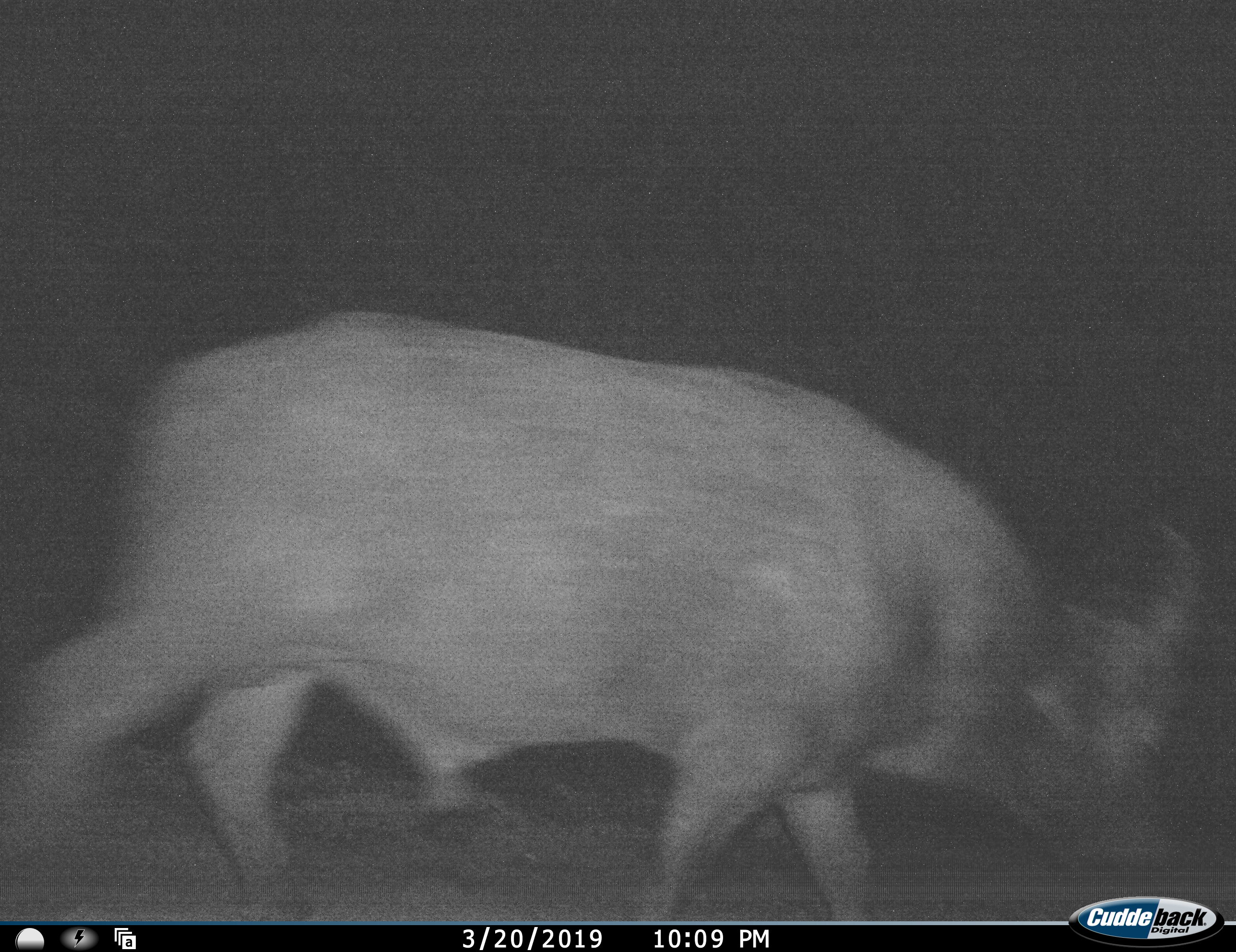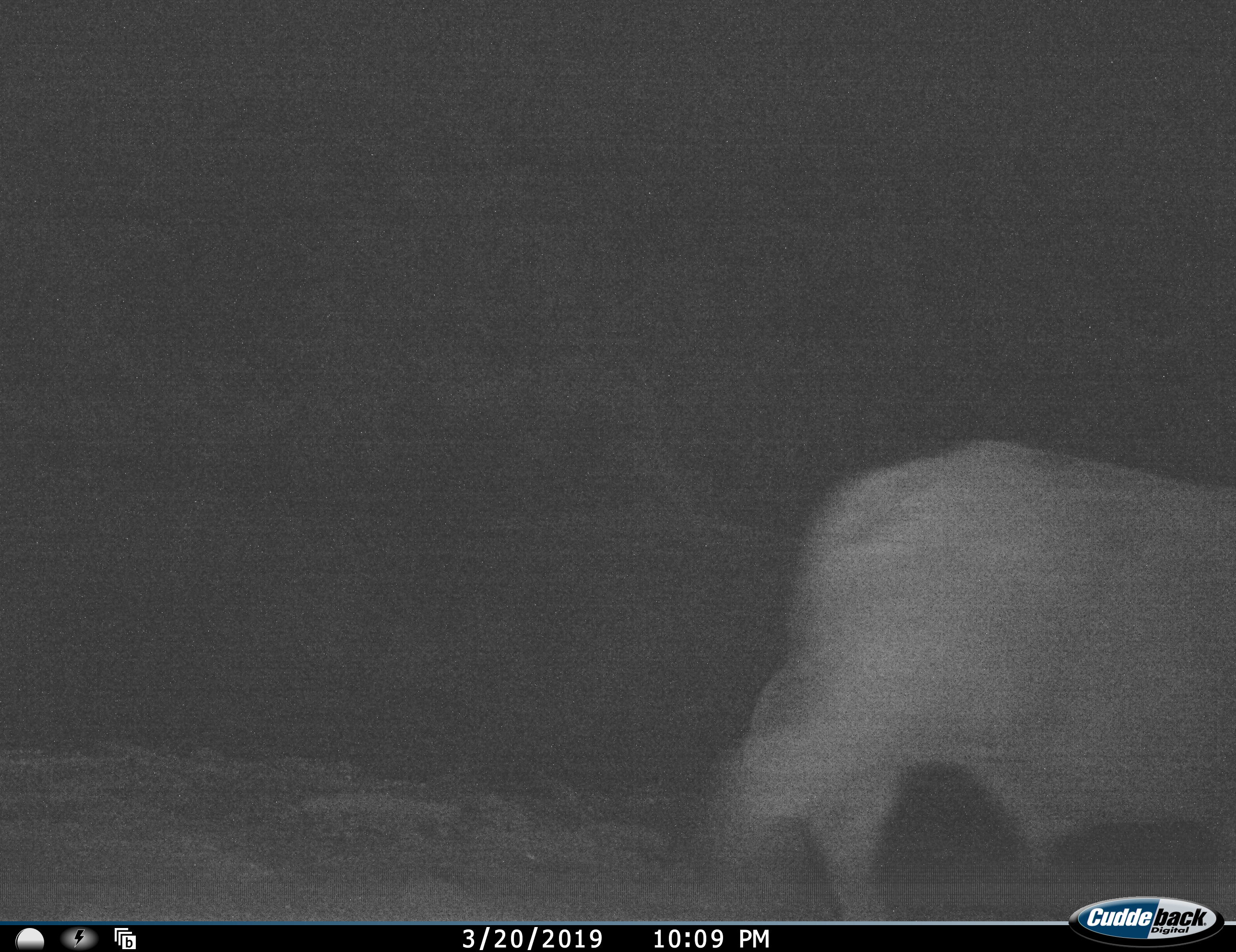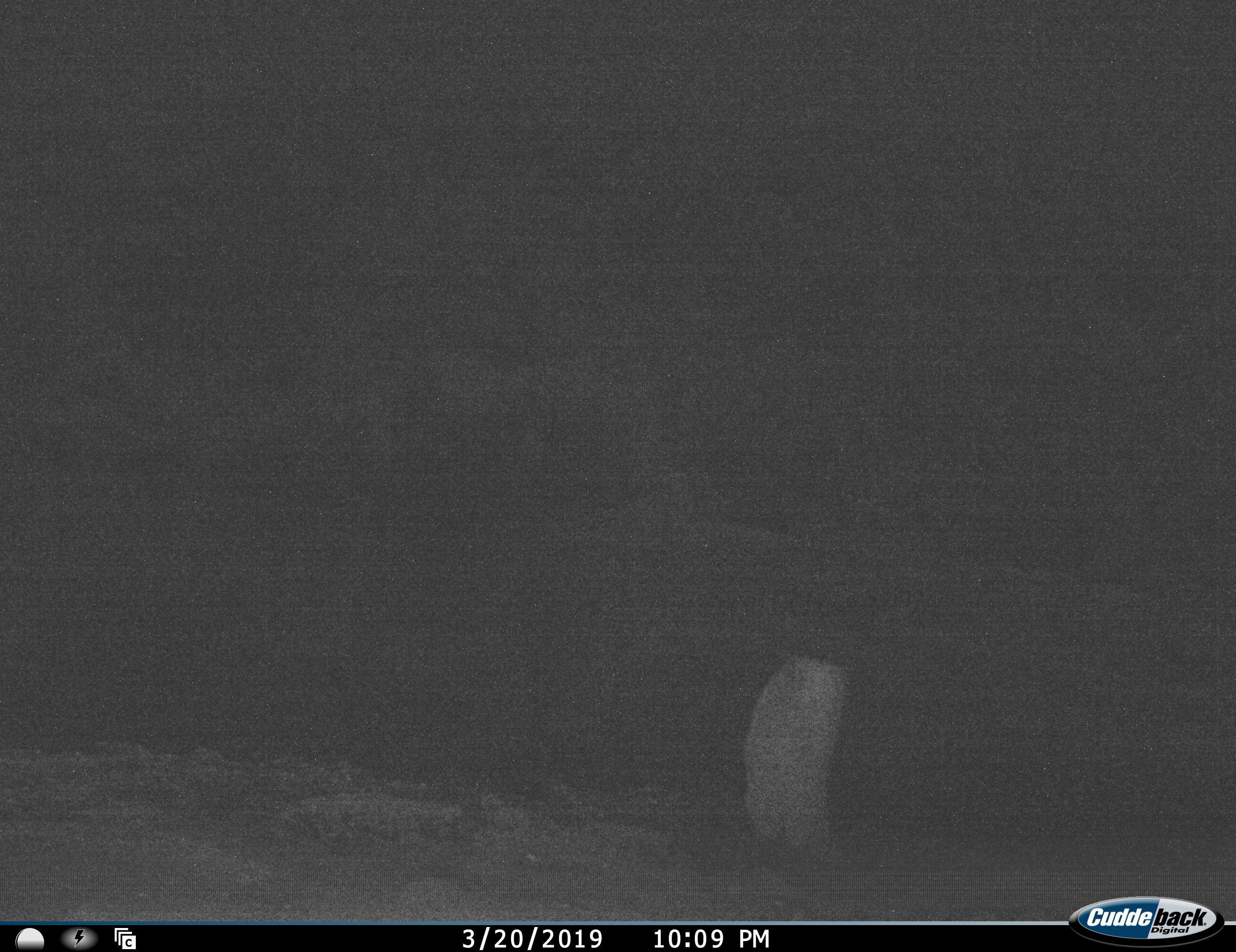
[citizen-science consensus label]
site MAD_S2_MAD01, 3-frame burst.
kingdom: Animalia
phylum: Chordata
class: Mammalia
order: Artiodactyla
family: Bovidae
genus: Syncerus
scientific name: Syncerus caffer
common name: african buffalo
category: buffalo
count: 1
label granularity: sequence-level